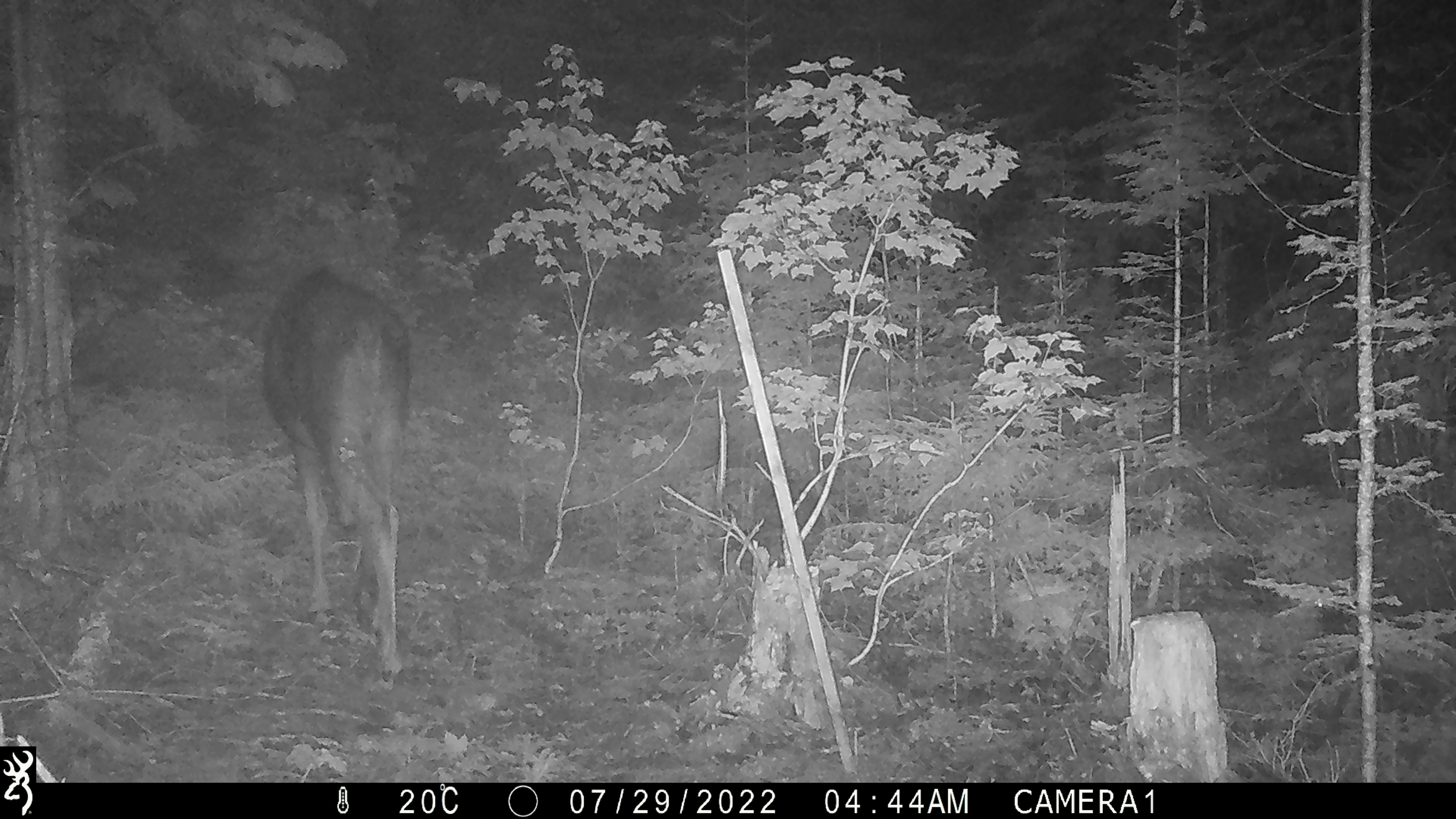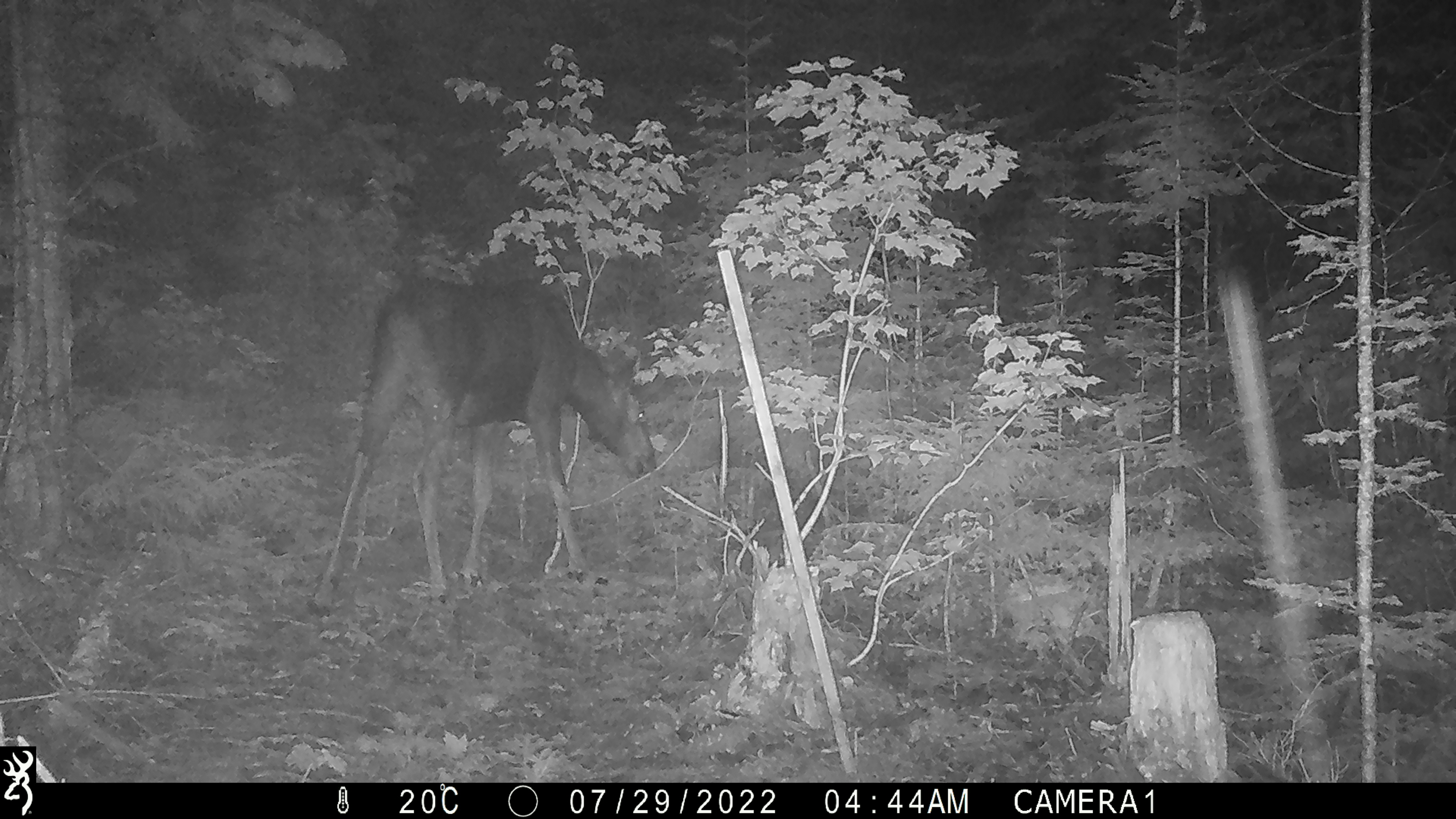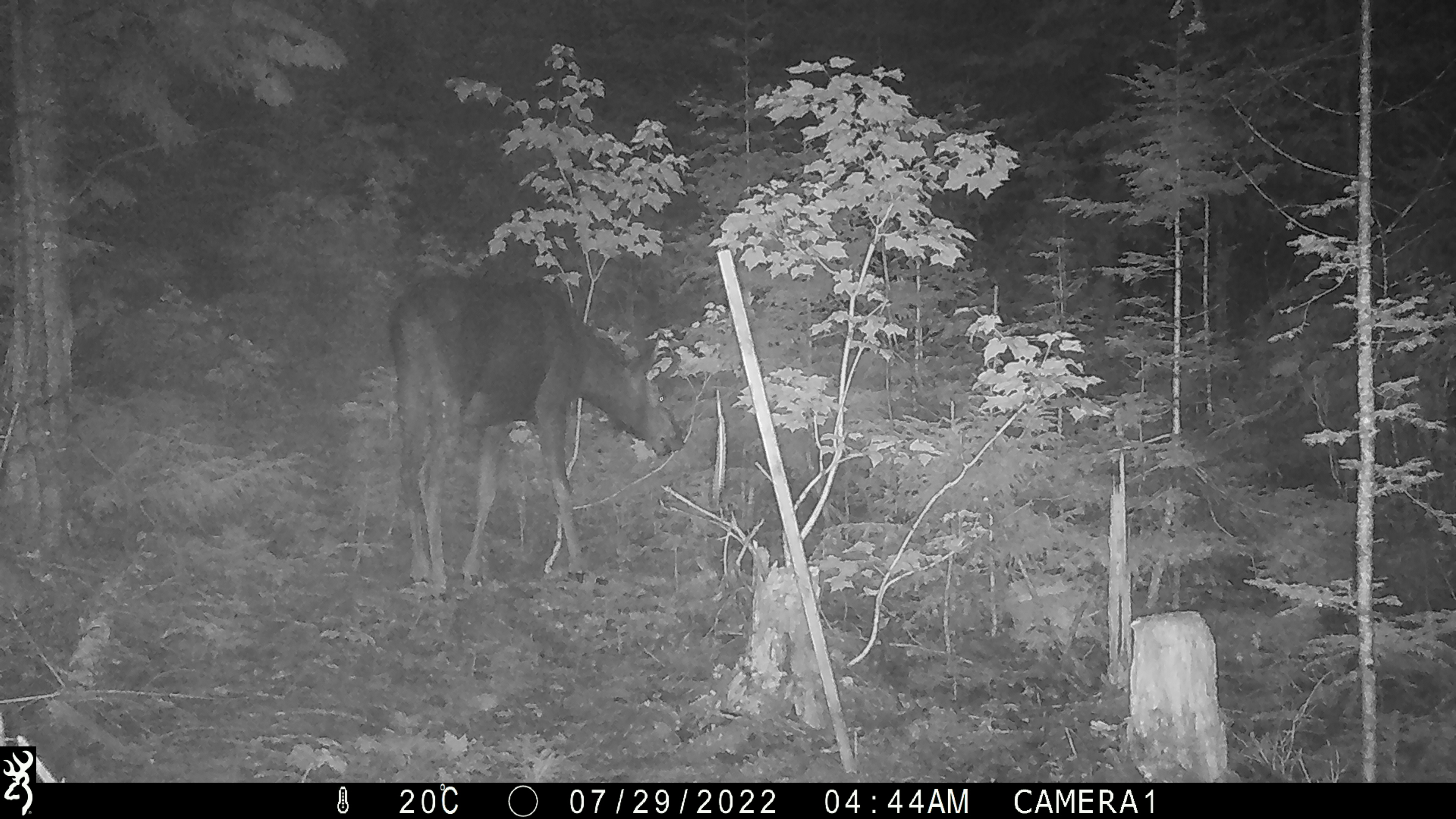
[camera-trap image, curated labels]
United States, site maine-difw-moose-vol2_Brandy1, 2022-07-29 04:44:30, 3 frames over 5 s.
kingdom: Animalia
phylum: Chordata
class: Mammalia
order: Artiodactyla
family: Cervidae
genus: Alces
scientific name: Alces alces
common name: moose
Moose (Alces alces).